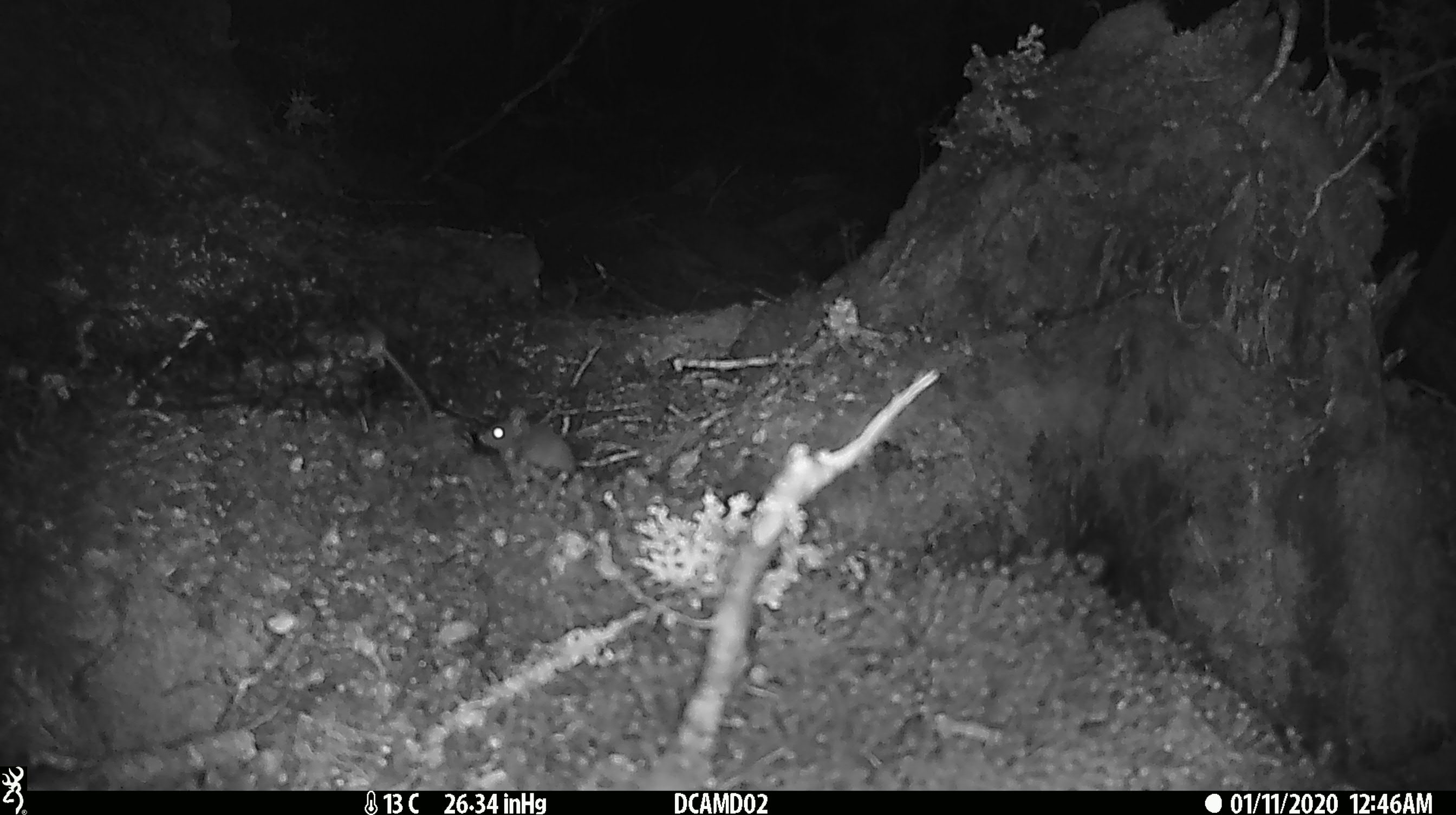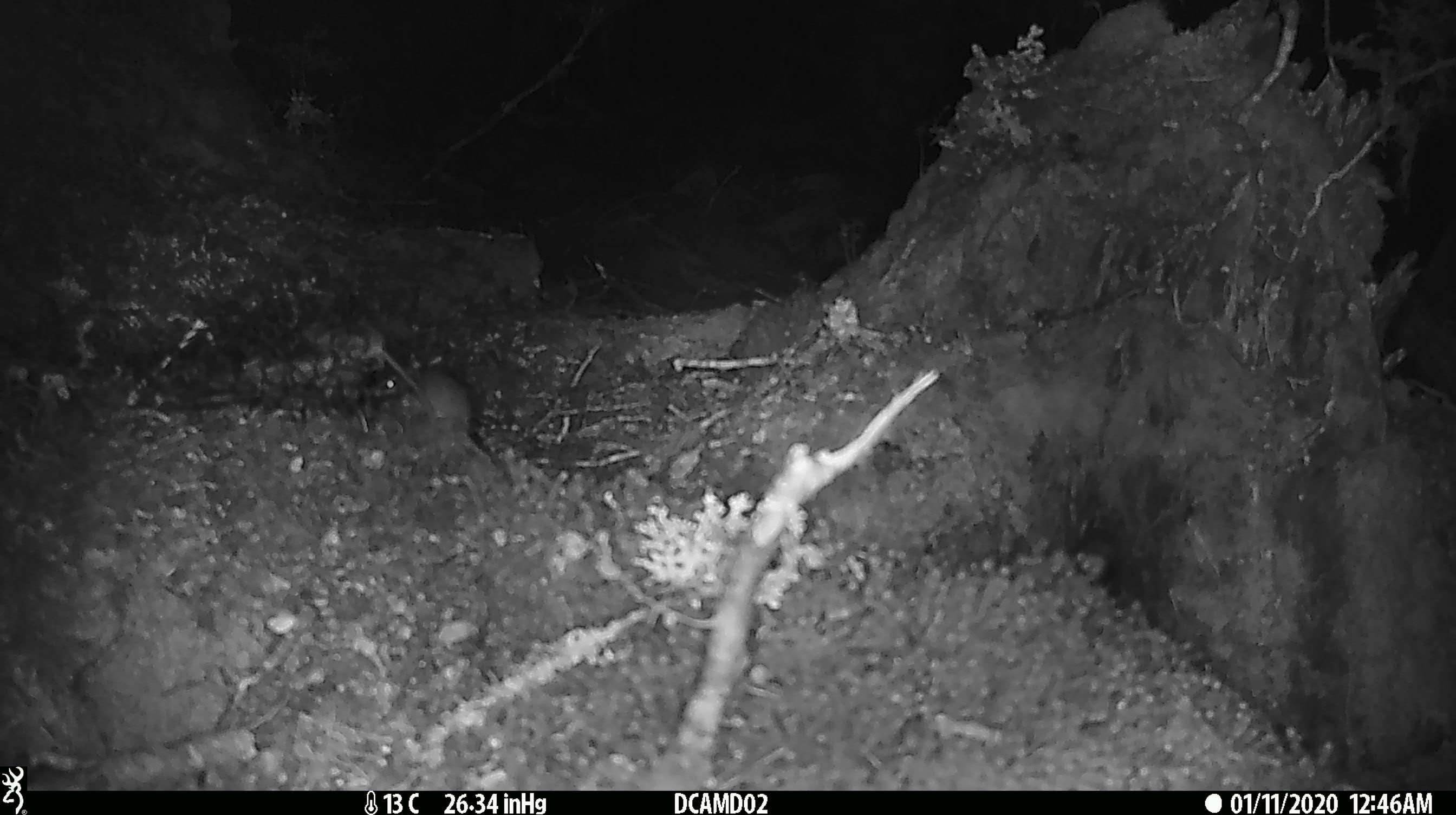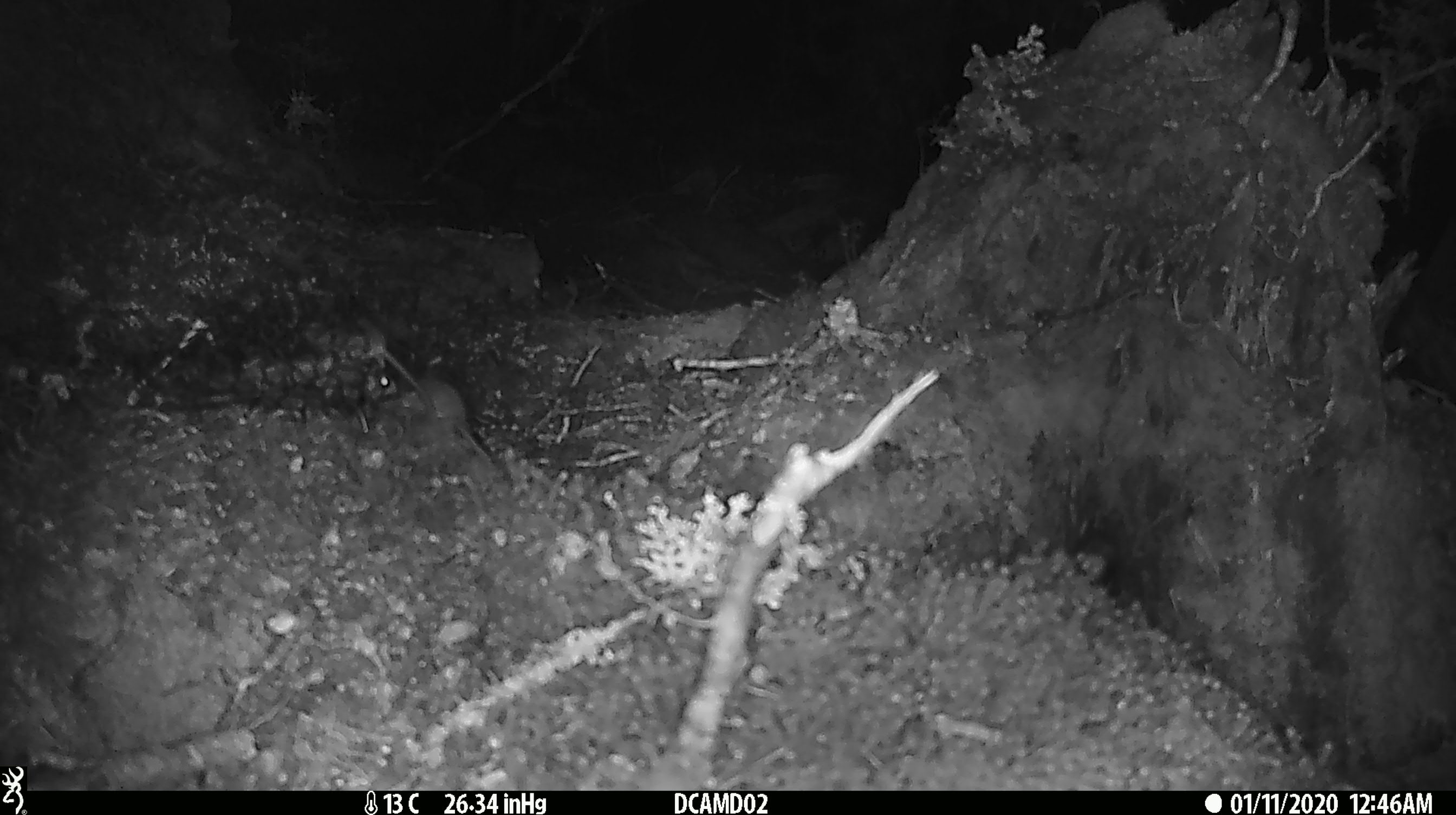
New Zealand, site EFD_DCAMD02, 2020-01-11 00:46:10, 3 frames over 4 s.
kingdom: Animalia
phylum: Chordata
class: Mammalia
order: Rodentia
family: Muridae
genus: Mus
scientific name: Mus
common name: mouse